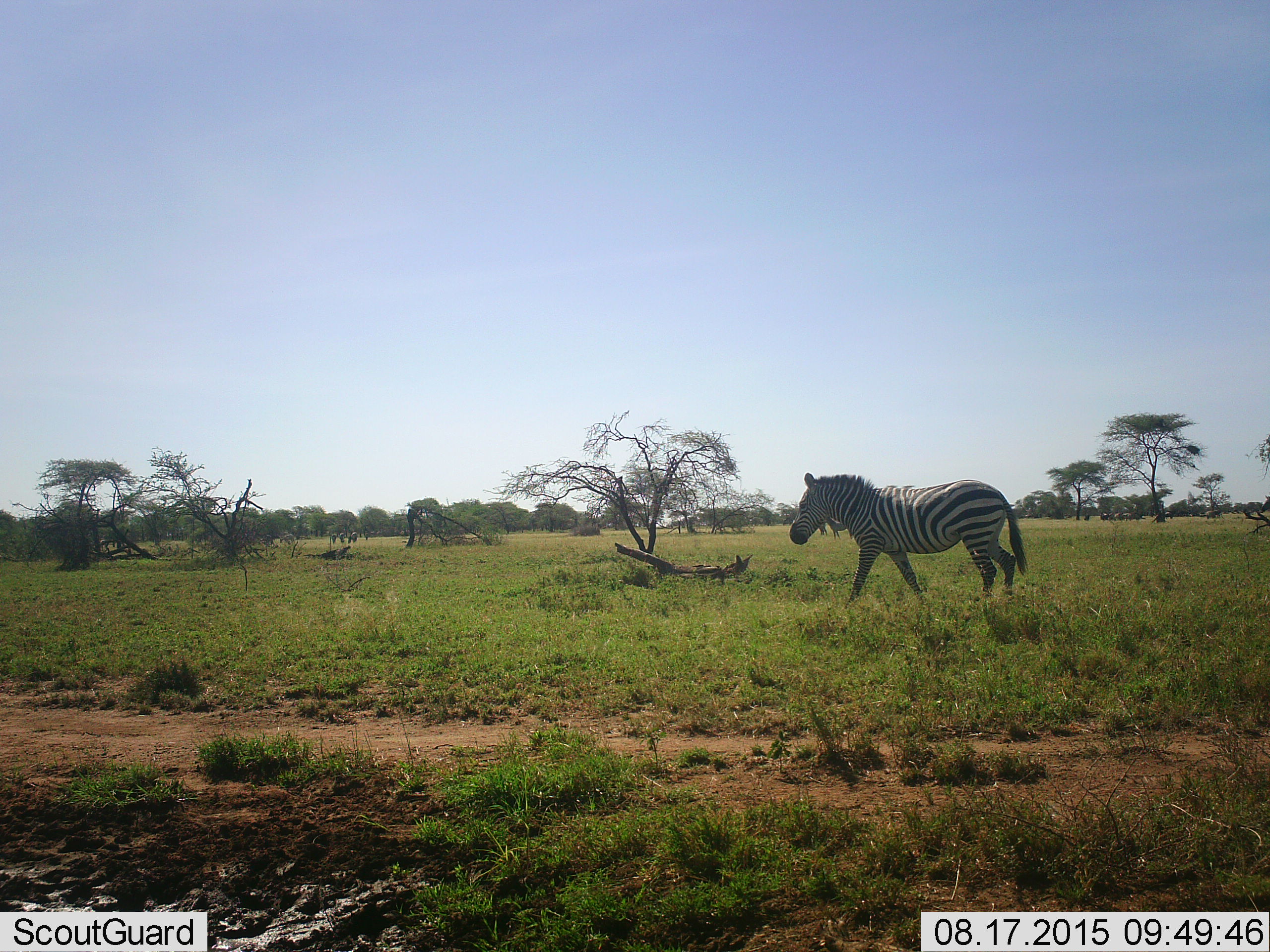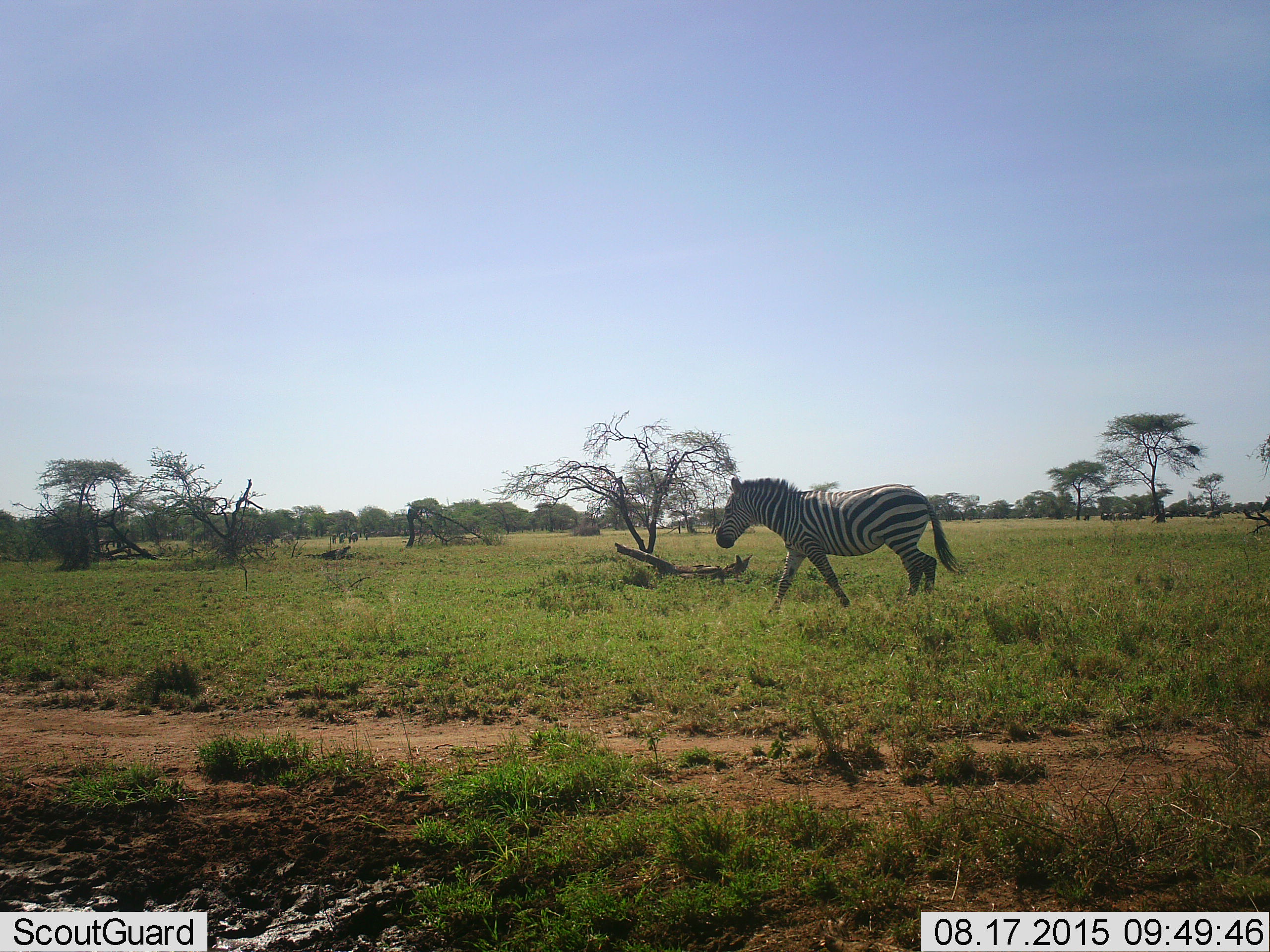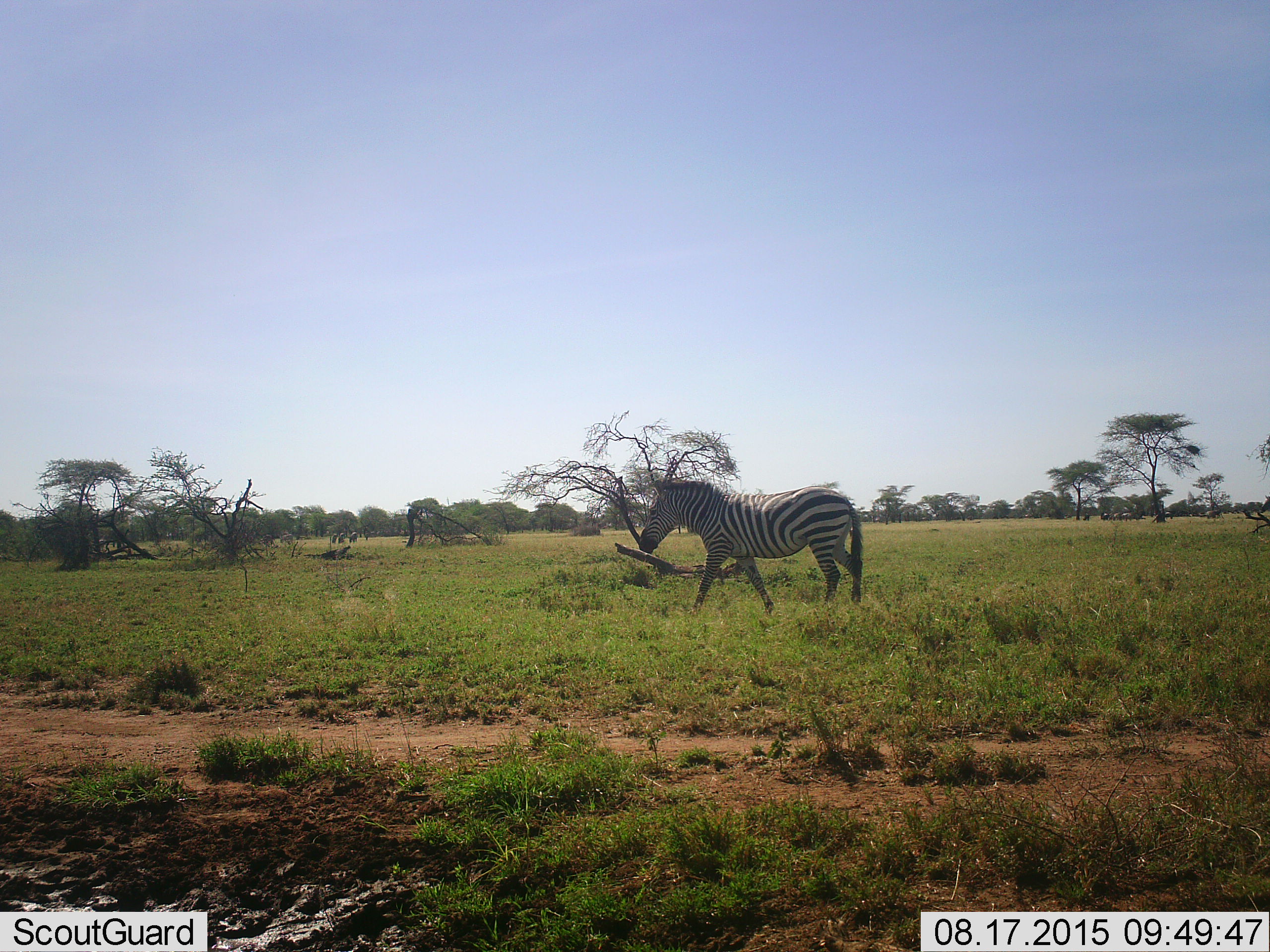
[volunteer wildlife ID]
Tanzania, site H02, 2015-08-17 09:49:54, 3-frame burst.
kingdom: Animalia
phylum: Chordata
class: Mammalia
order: Perissodactyla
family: Equidae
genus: Equus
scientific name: Equus quagga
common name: plains zebra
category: zebra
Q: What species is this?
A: Zebra (plains zebra) (Equus quagga).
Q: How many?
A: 1.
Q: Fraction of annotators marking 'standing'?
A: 10%.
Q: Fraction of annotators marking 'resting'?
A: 0%.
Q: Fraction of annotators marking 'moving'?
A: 100%.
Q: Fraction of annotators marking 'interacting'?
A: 0%.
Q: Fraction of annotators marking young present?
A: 10%.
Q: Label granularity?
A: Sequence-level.